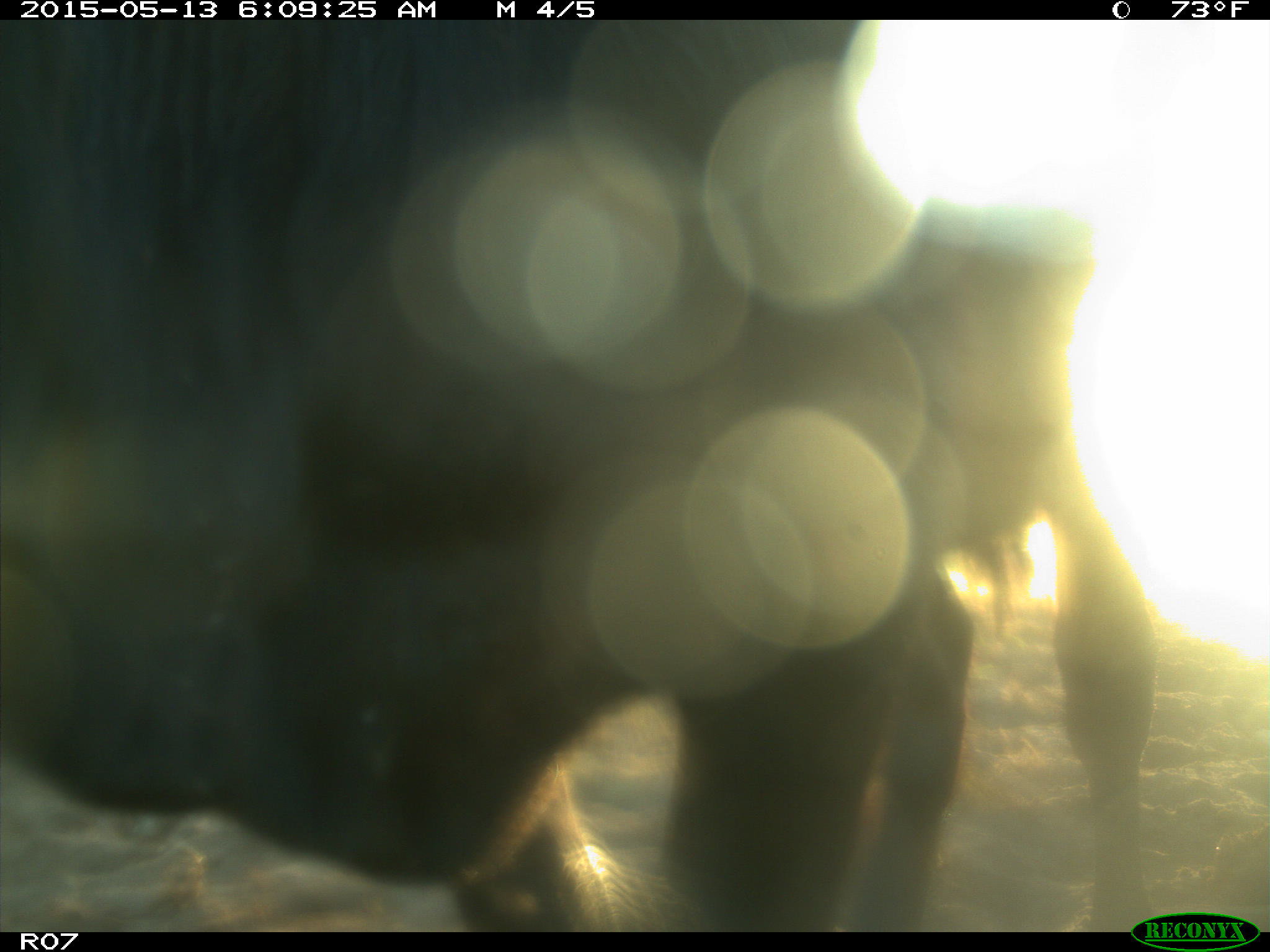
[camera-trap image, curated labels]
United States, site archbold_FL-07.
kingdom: Animalia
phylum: Chordata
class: Mammalia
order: Artiodactyla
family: Bovidae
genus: Bos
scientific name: Bos taurus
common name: domestic cow